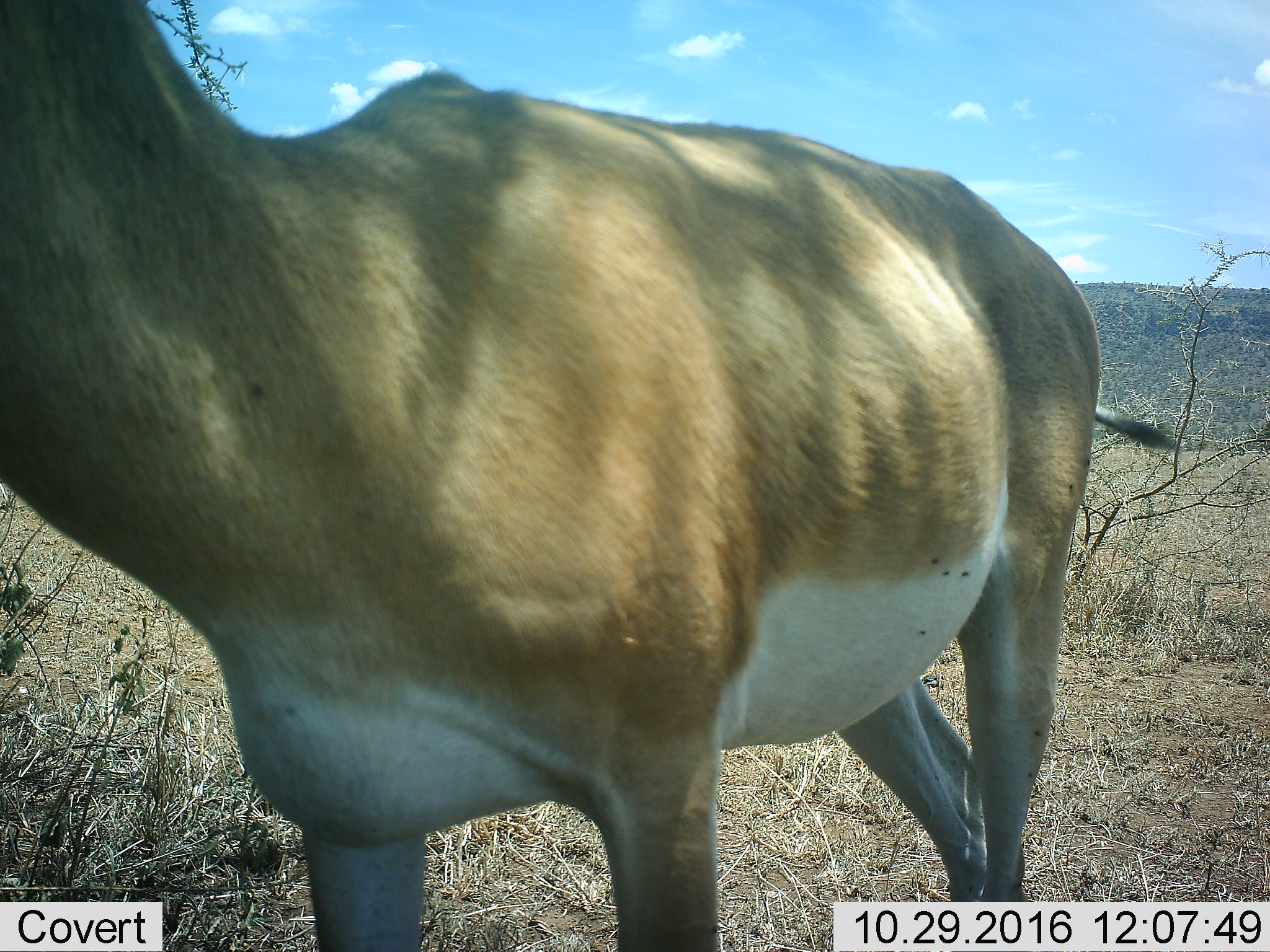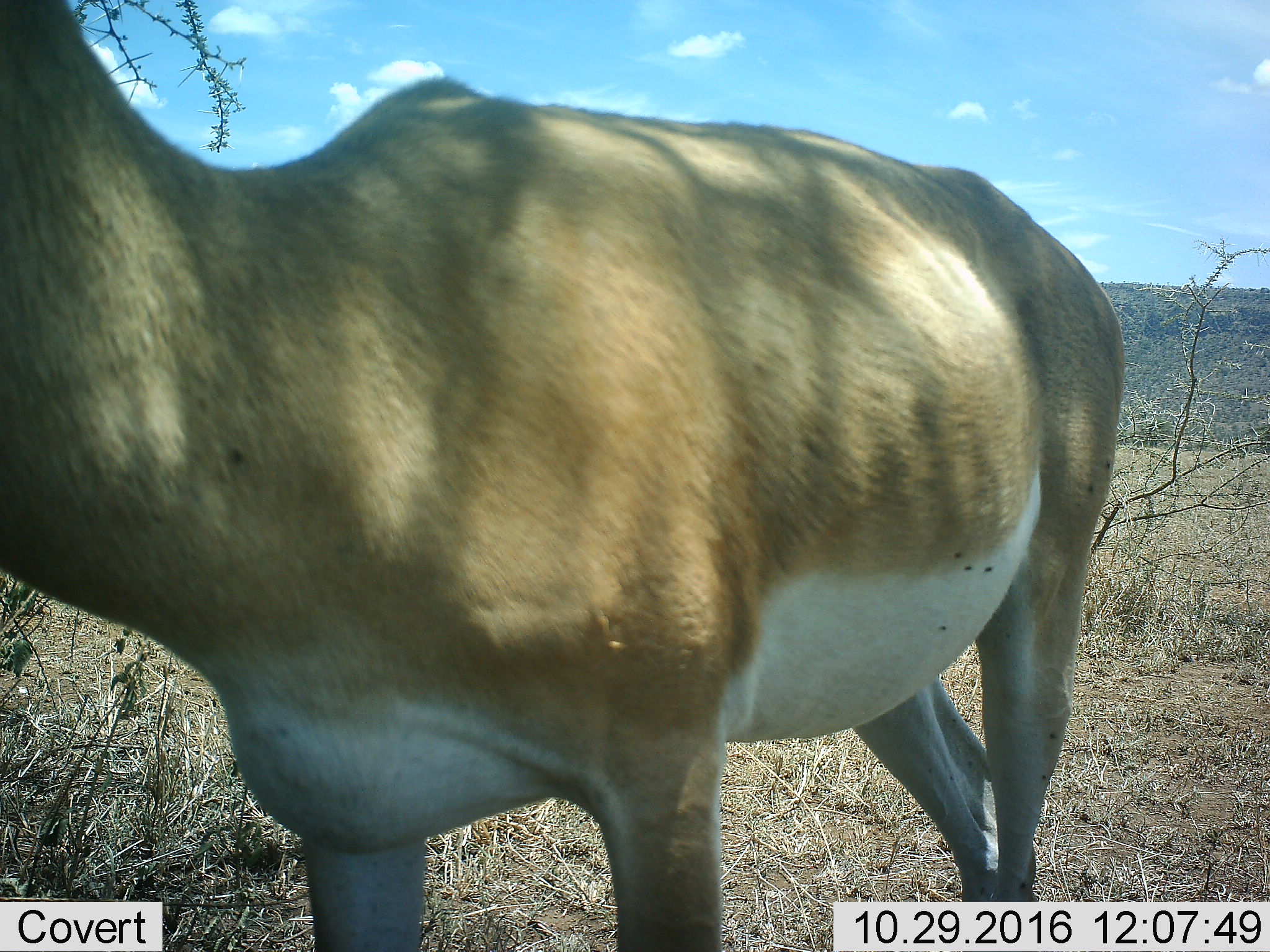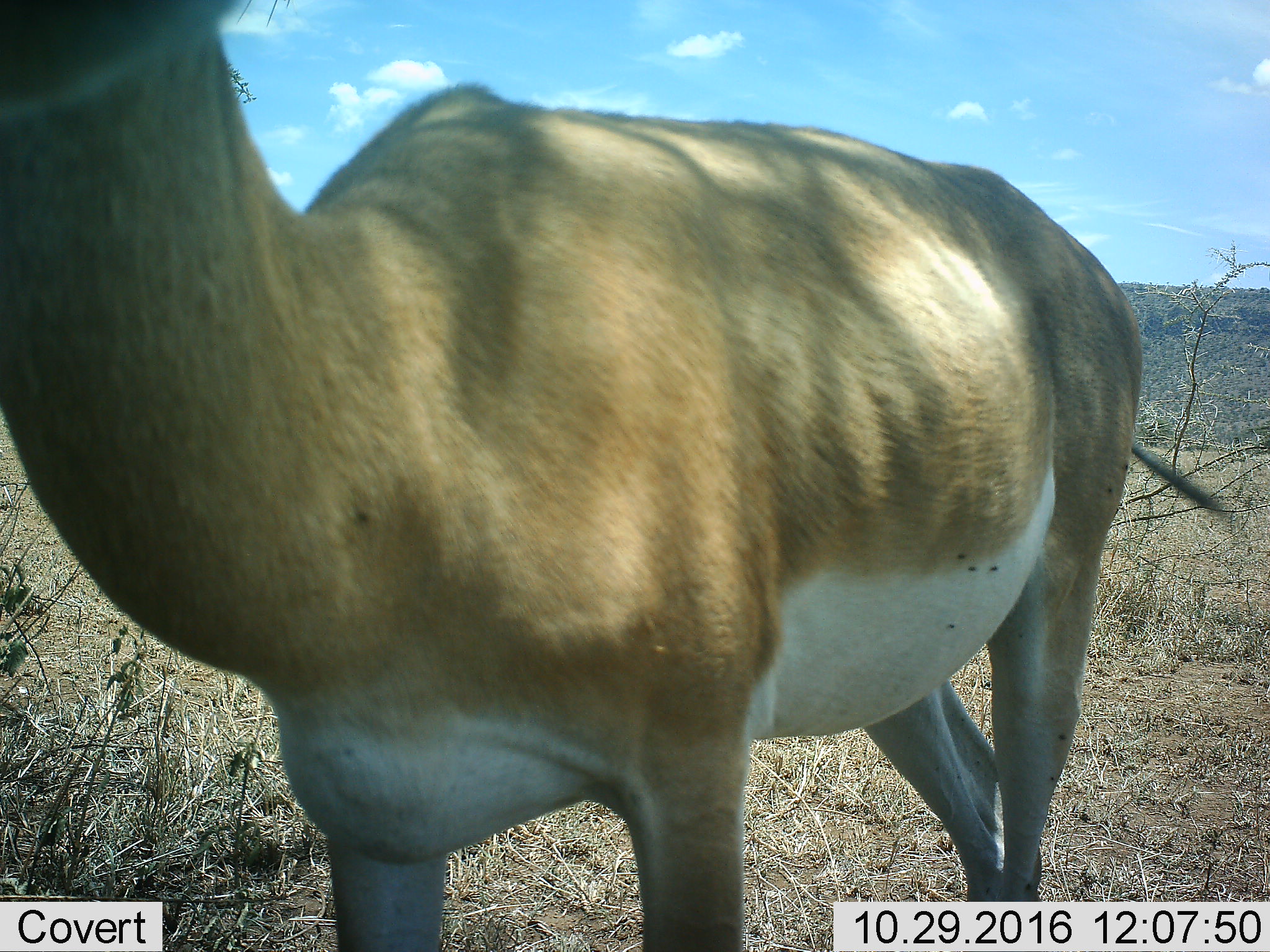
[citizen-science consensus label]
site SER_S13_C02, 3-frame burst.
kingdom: Animalia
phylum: Chordata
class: Mammalia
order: Artiodactyla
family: Bovidae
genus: Nanger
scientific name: Nanger granti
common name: grant's gazelle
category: gazellegrants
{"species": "gazellegrants (grant's gazelle) (Nanger granti)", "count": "1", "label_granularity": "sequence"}